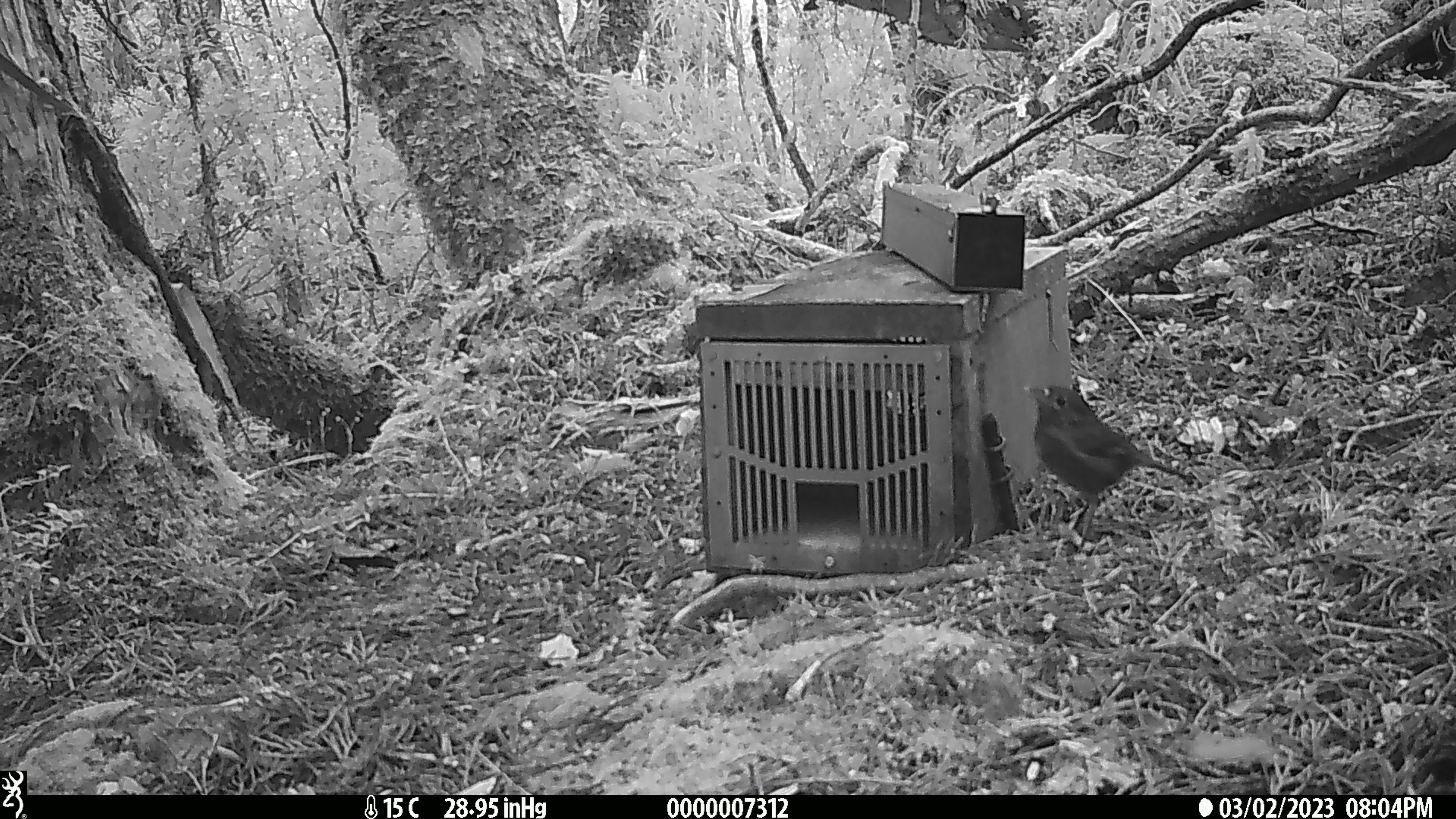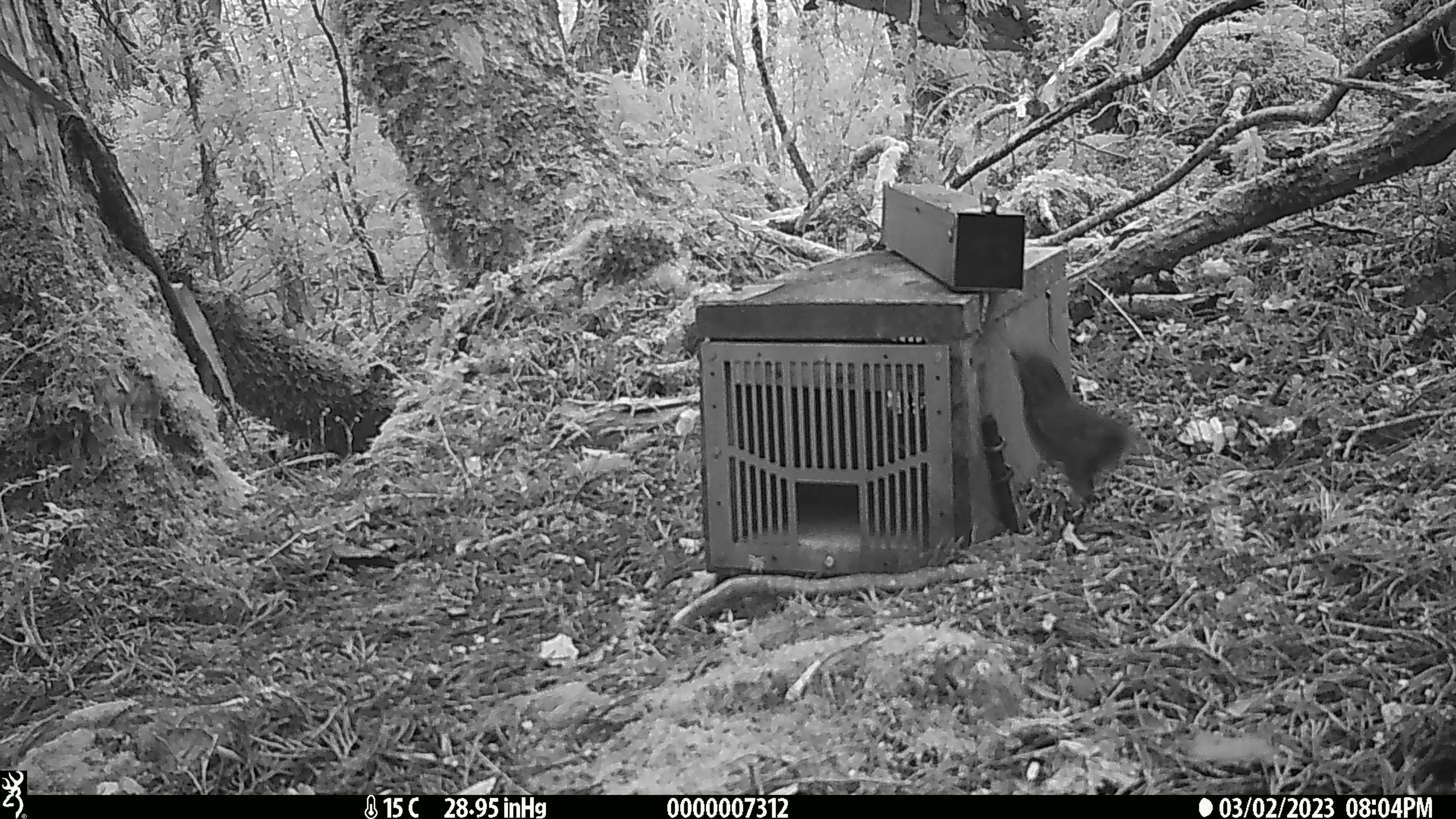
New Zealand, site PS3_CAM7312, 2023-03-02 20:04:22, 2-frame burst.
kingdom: Animalia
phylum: Chordata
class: Aves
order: Passeriformes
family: Petroicidae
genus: Petroica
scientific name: Petroica australis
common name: new zealand robin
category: robin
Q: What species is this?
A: Robin (new zealand robin) (Petroica australis).